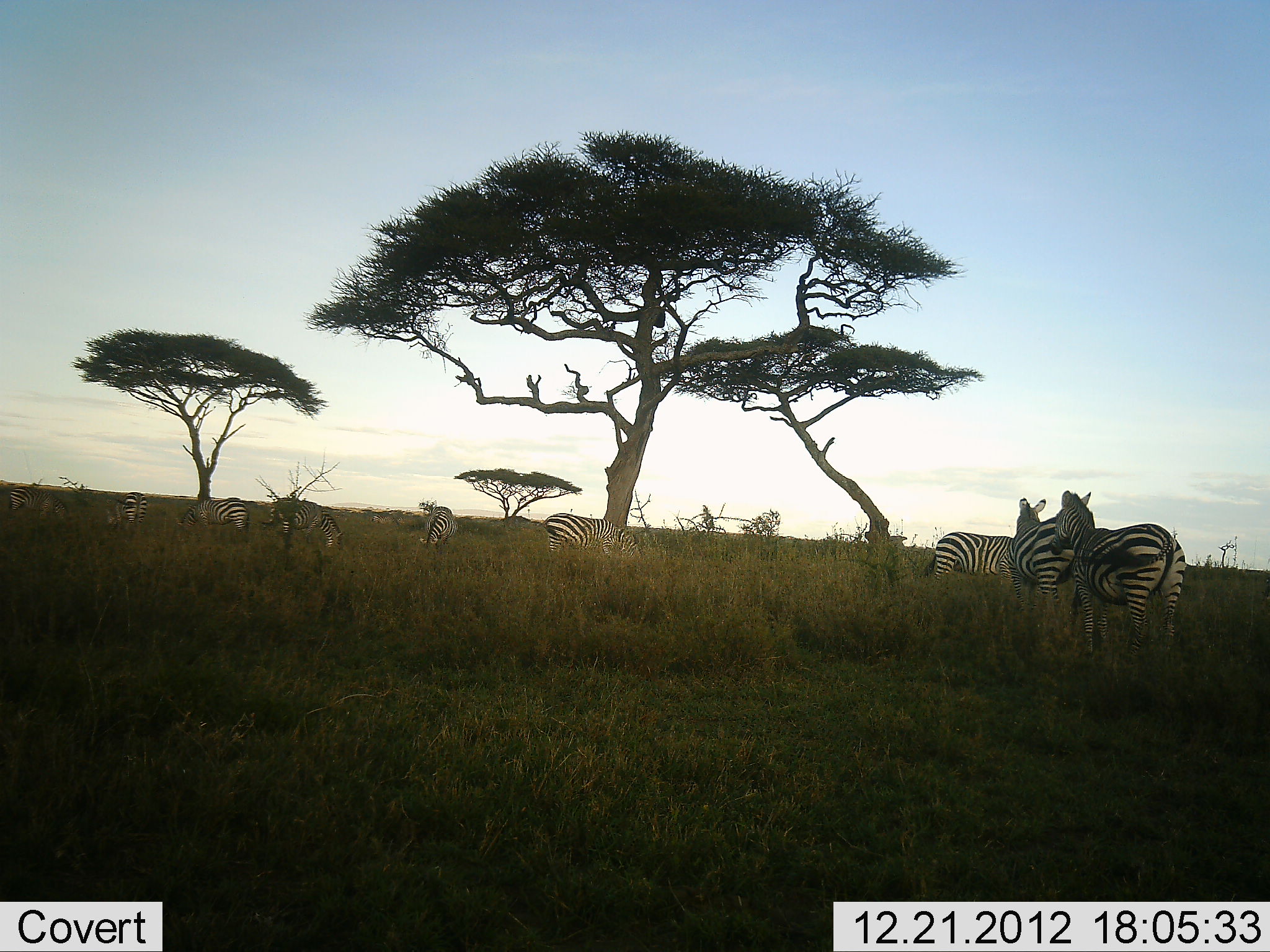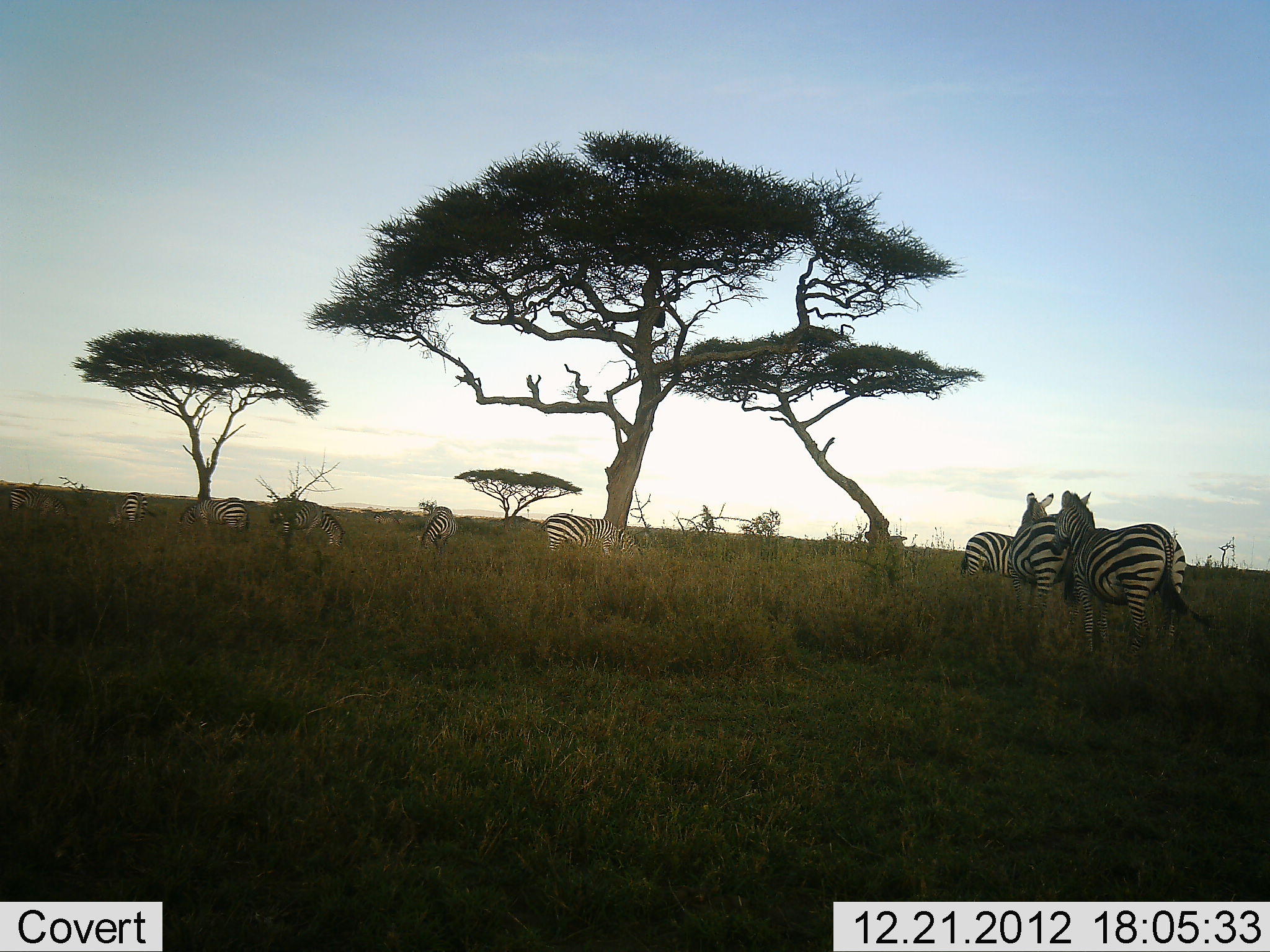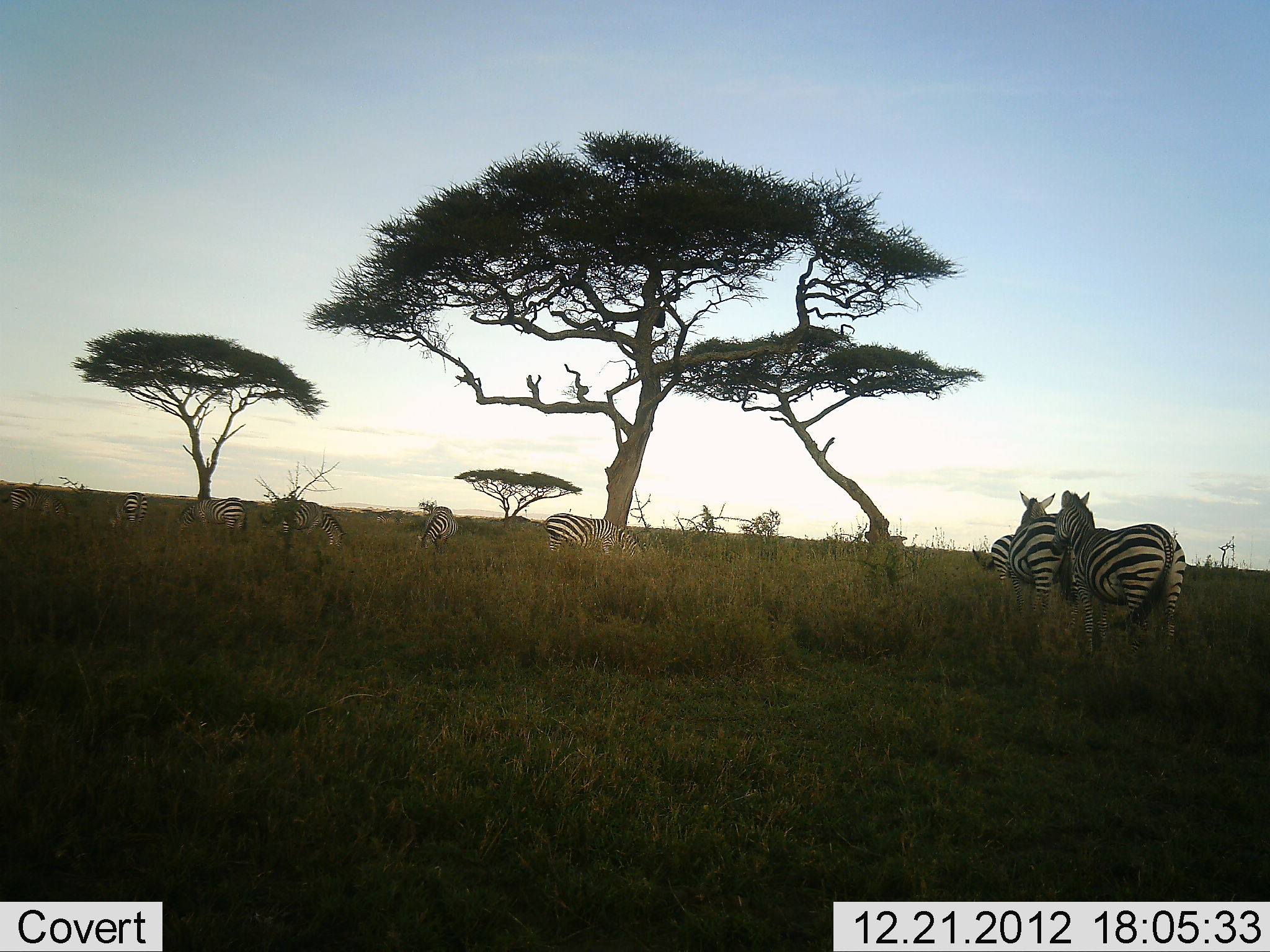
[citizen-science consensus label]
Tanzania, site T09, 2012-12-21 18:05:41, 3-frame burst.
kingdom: Animalia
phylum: Chordata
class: Mammalia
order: Perissodactyla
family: Equidae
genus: Equus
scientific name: Equus quagga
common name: plains zebra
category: zebra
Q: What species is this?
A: Zebra (plains zebra) (Equus quagga).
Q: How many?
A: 9.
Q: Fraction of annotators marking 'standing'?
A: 100%.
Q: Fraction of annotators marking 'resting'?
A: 0%.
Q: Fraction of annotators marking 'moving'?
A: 10%.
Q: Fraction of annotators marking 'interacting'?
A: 10%.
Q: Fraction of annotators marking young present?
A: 0%.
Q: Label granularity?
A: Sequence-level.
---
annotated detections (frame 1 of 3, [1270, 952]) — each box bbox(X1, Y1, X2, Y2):
animal: bbox(1049, 491, 1186, 657); bbox(1007, 498, 1076, 612); bbox(921, 532, 1014, 582); bbox(543, 513, 637, 560); bbox(269, 498, 344, 551); bbox(177, 500, 250, 531); bbox(9, 486, 70, 521); bbox(418, 506, 458, 554); bbox(105, 493, 147, 528)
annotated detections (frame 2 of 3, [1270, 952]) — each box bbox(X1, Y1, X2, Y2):
animal: bbox(1049, 491, 1186, 656); bbox(1007, 492, 1076, 612); bbox(543, 513, 637, 560); bbox(269, 498, 344, 551); bbox(961, 532, 1016, 582); bbox(177, 500, 250, 531); bbox(9, 486, 68, 521); bbox(418, 506, 458, 554); bbox(107, 493, 147, 528)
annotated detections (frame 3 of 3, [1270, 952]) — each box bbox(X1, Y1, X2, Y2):
animal: bbox(1049, 491, 1186, 656); bbox(1007, 491, 1076, 614); bbox(543, 513, 638, 560); bbox(263, 498, 347, 551); bbox(174, 499, 250, 533); bbox(0, 487, 72, 521); bbox(972, 534, 1015, 584); bbox(418, 506, 458, 554); bbox(107, 492, 147, 528)